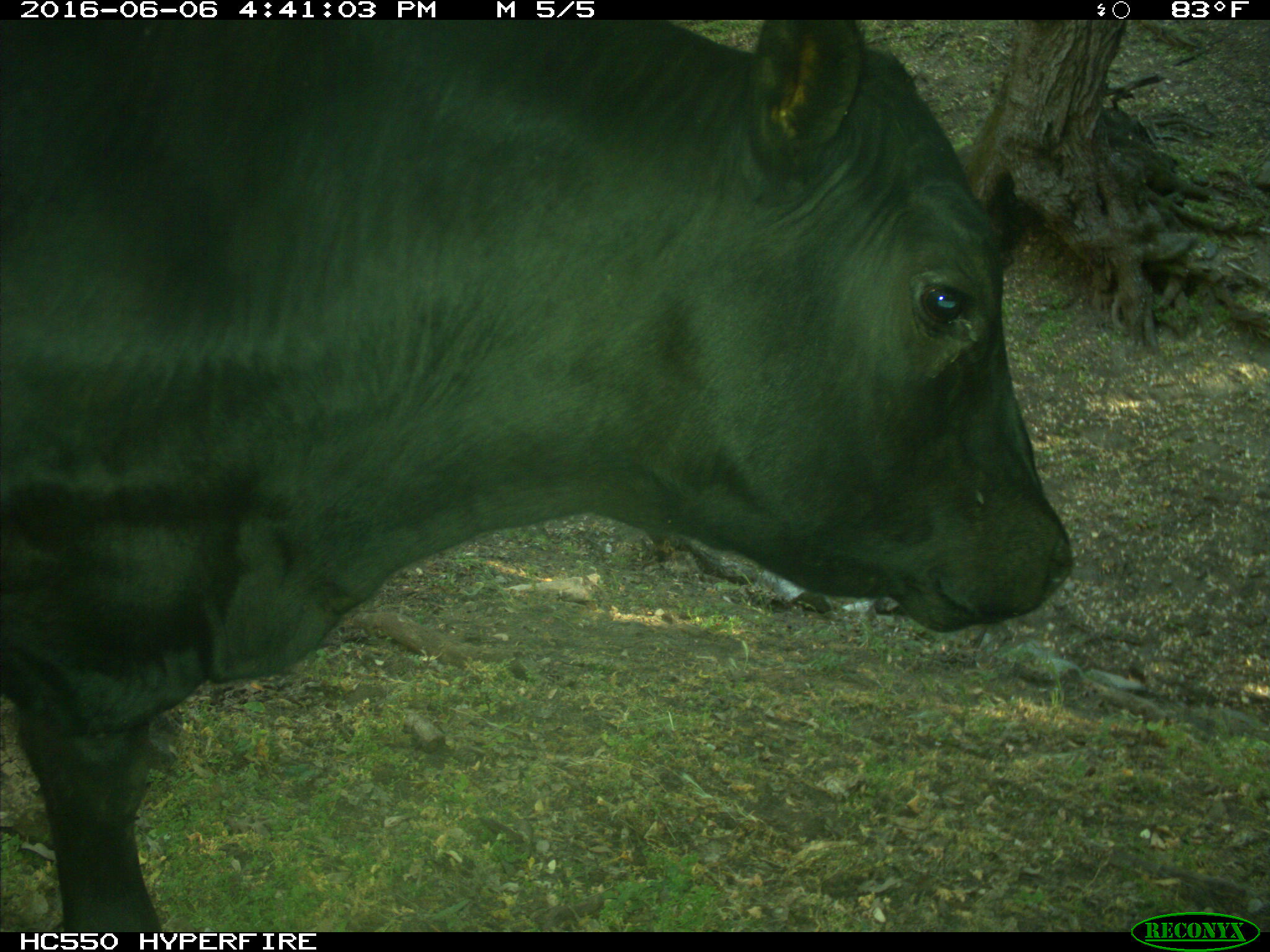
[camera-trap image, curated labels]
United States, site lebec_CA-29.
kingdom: Animalia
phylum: Chordata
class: Mammalia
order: Artiodactyla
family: Bovidae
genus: Bos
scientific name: Bos taurus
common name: domestic cow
Bos taurus (domestic cow).